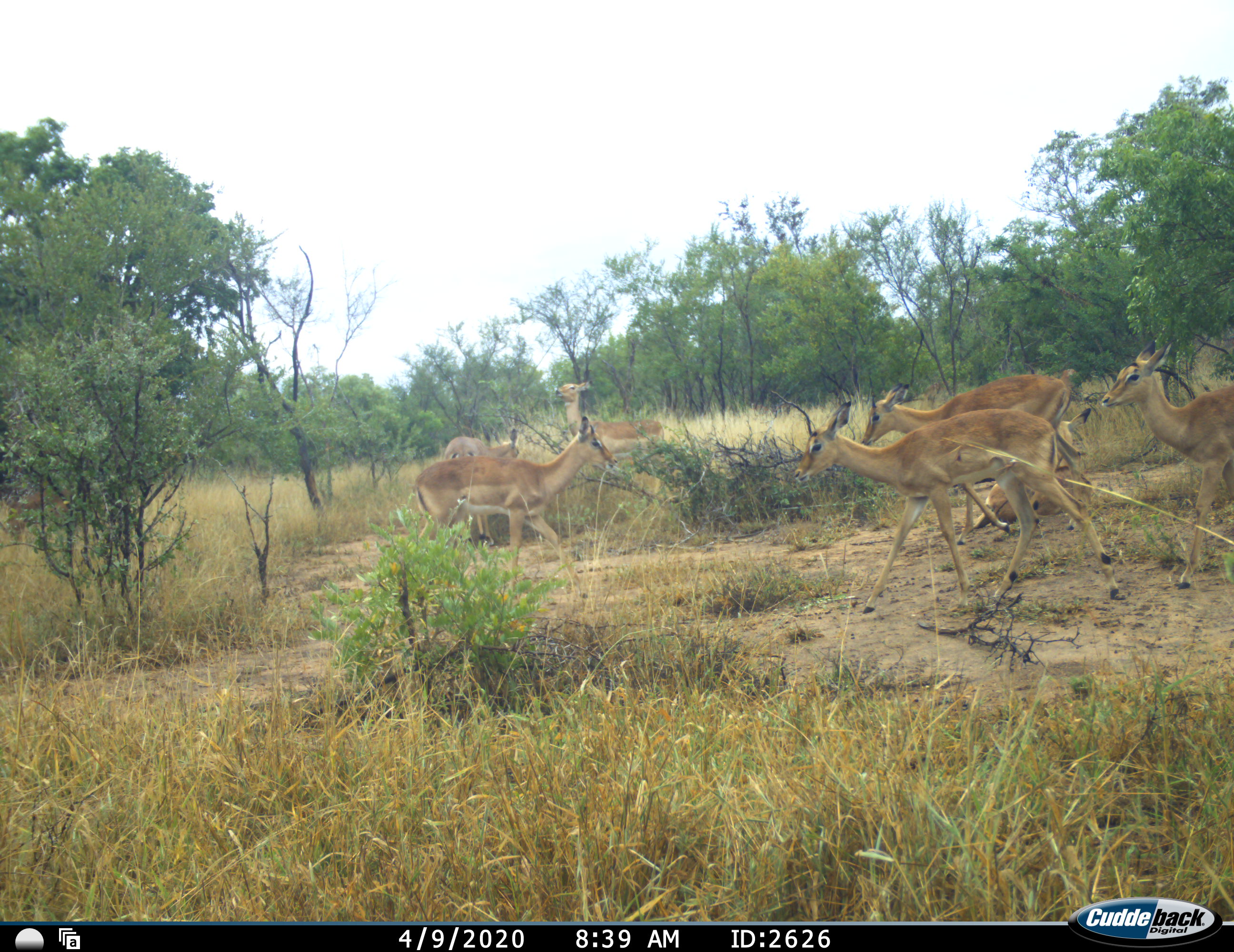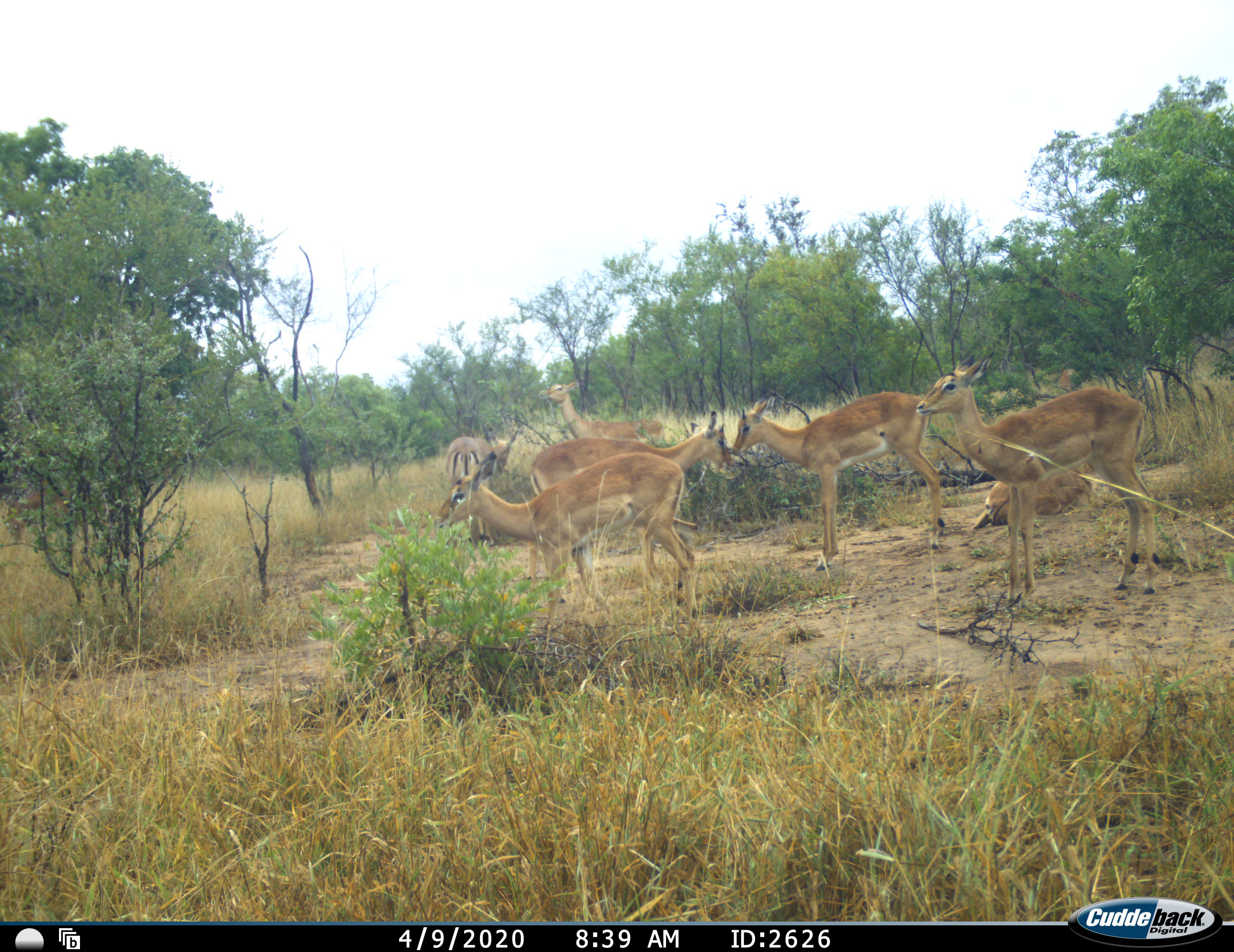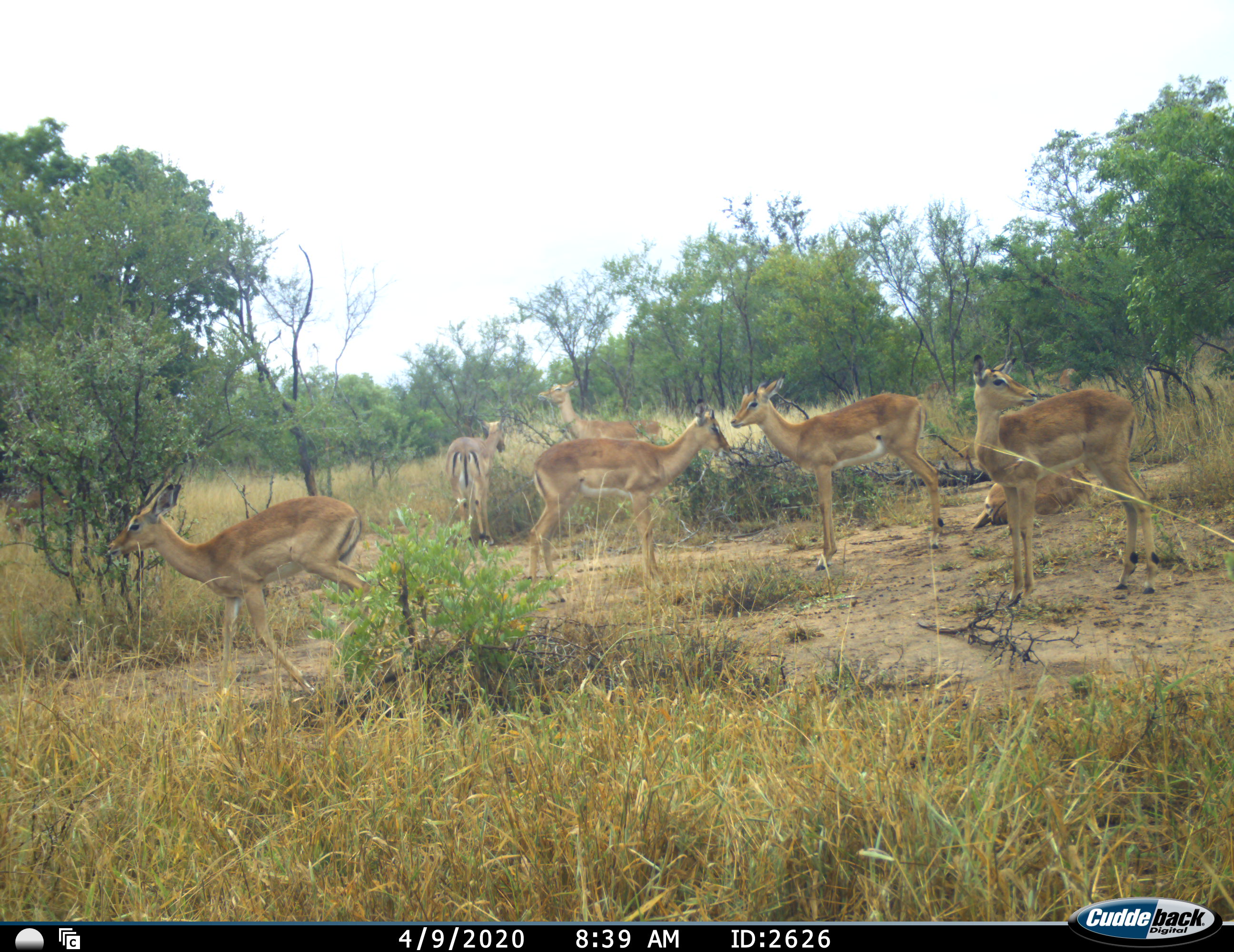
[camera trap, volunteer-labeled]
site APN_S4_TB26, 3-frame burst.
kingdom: Animalia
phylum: Chordata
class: Mammalia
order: Artiodactyla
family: Bovidae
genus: Aepyceros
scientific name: Aepyceros melampus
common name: impala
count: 7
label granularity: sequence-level